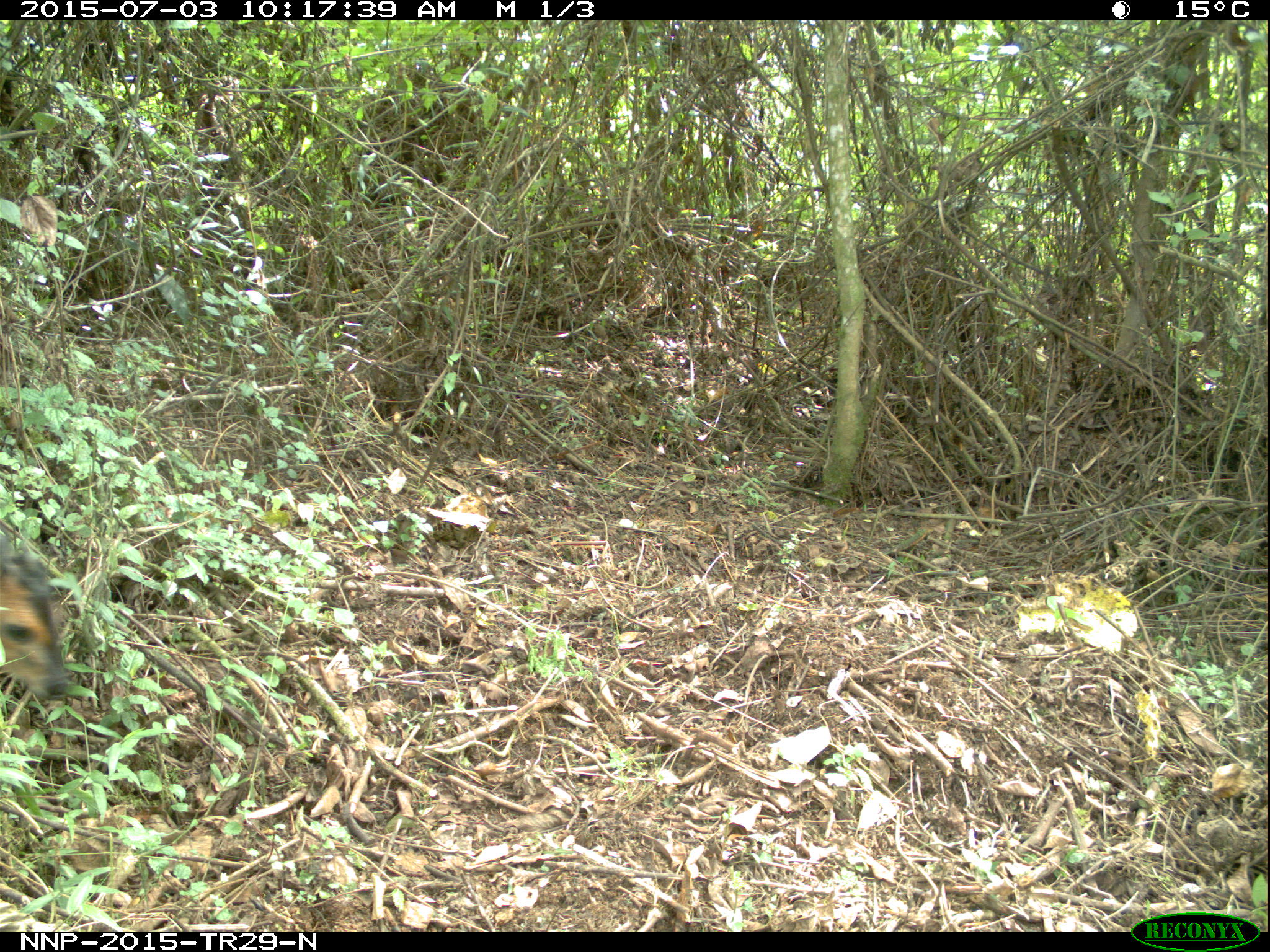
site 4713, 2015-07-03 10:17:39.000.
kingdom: Animalia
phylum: Chordata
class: Mammalia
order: Artiodactyla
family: Bovidae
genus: Cephalophus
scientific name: Cephalophus nigrifrons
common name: black-fronted duiker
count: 1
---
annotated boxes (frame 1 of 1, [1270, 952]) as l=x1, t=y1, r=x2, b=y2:
cephalophus nigrifrons: l=0, t=535, r=71, b=702